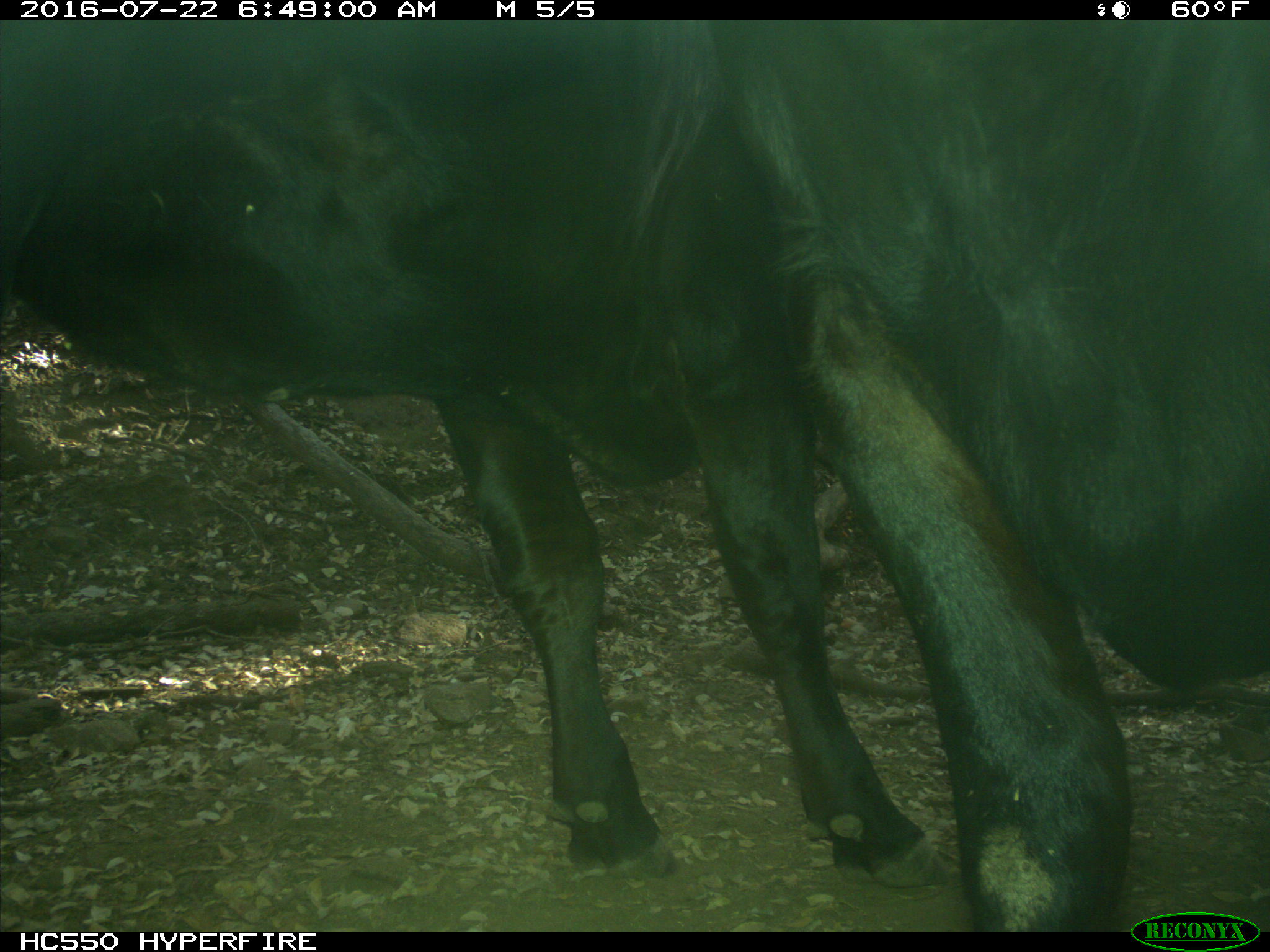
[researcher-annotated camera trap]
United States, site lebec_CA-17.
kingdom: Animalia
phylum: Chordata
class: Mammalia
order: Artiodactyla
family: Bovidae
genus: Bos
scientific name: Bos taurus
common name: domestic cow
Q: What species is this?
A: Bos taurus (domestic cow).